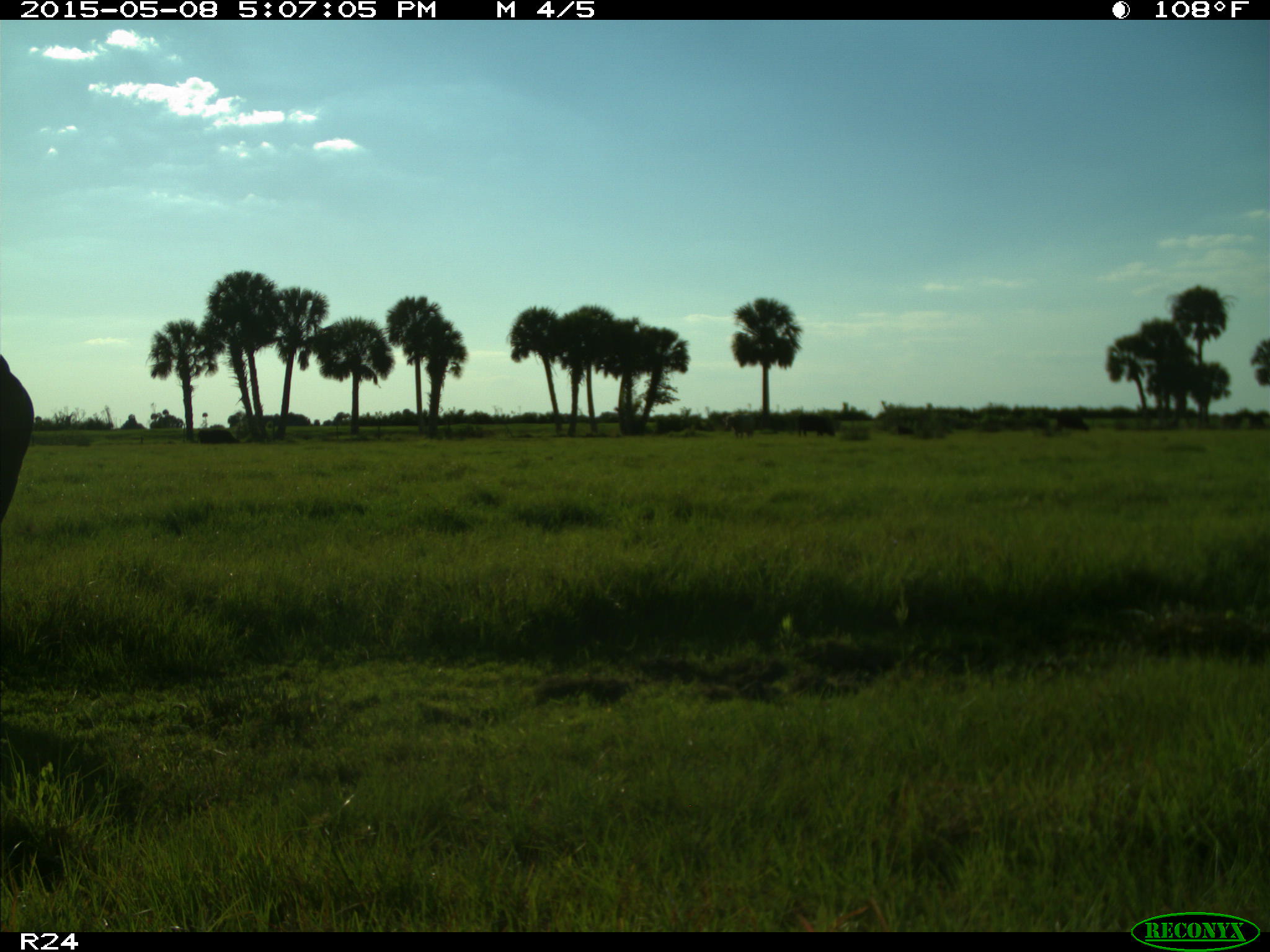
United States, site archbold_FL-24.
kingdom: Animalia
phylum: Chordata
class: Mammalia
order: Artiodactyla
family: Bovidae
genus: Bos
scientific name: Bos taurus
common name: domestic cow